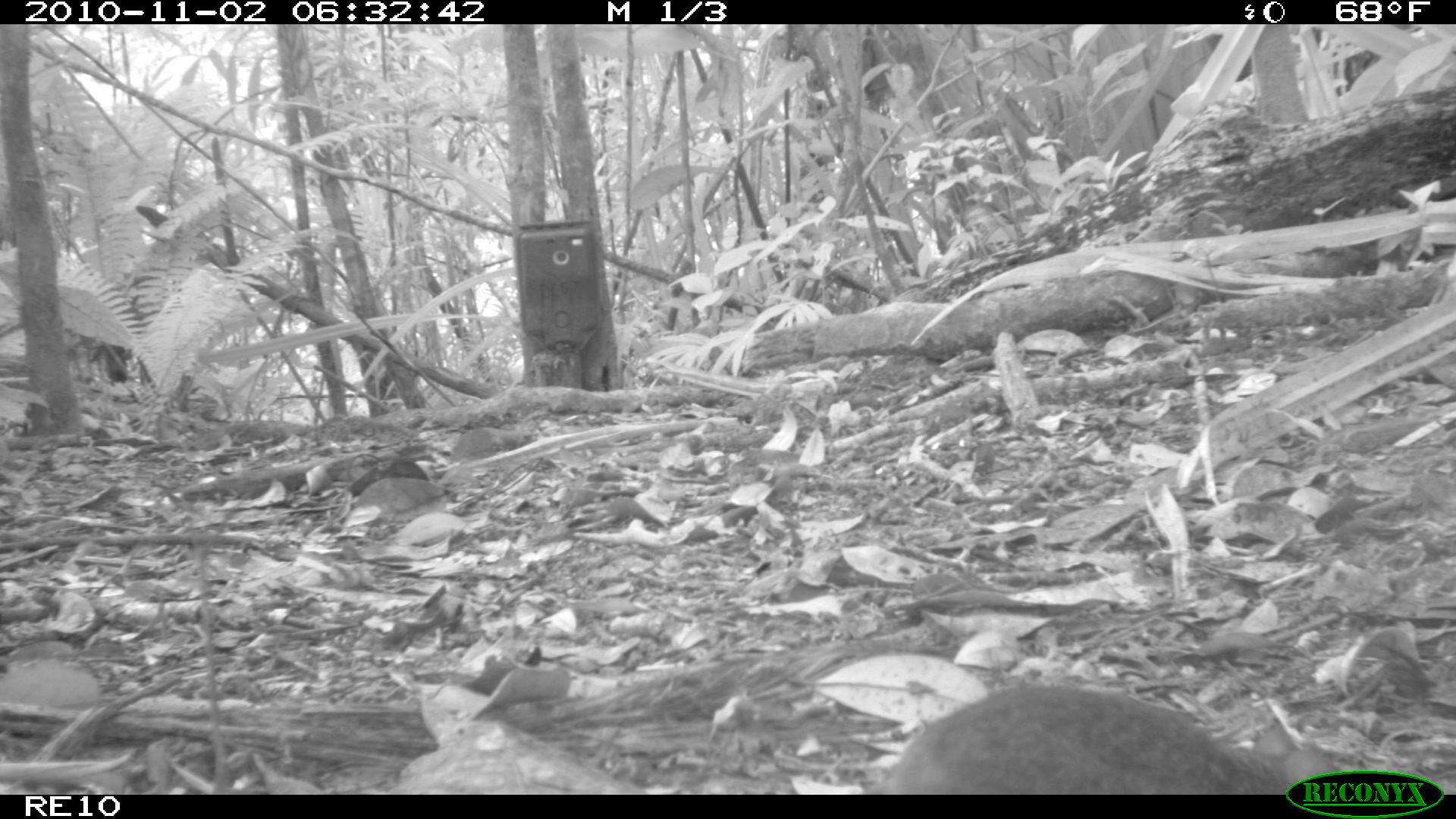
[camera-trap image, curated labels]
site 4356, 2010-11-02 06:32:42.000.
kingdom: Animalia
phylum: Chordata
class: Mammalia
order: Rodentia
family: Muridae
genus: Rattus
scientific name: Rattus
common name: rodent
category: unknown rat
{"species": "unknown rat (rodent) (Rattus)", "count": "1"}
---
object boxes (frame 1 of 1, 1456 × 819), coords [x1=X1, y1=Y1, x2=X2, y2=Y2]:
unknown rat: [x1=876, y1=686, x2=1340, y2=793]